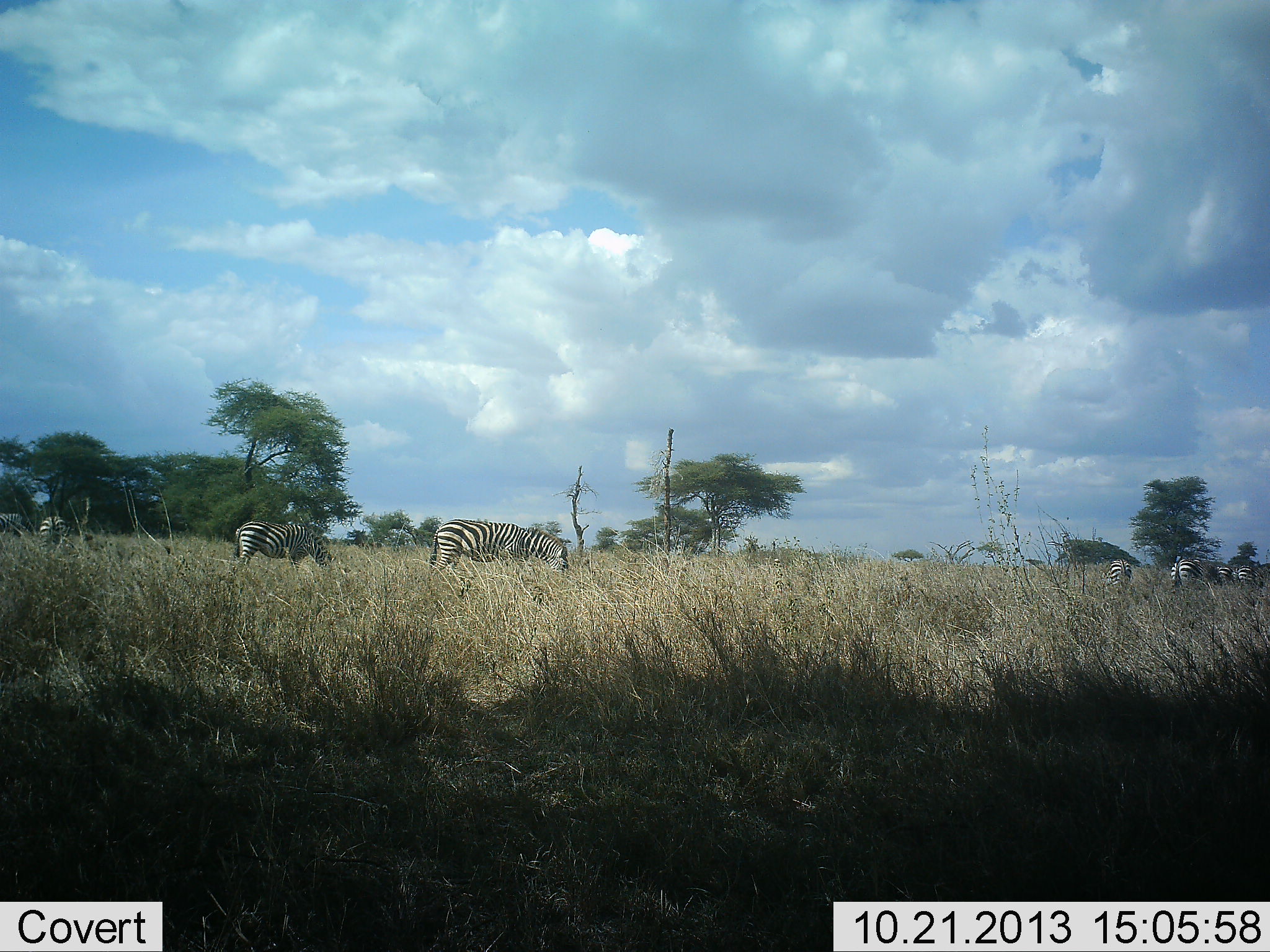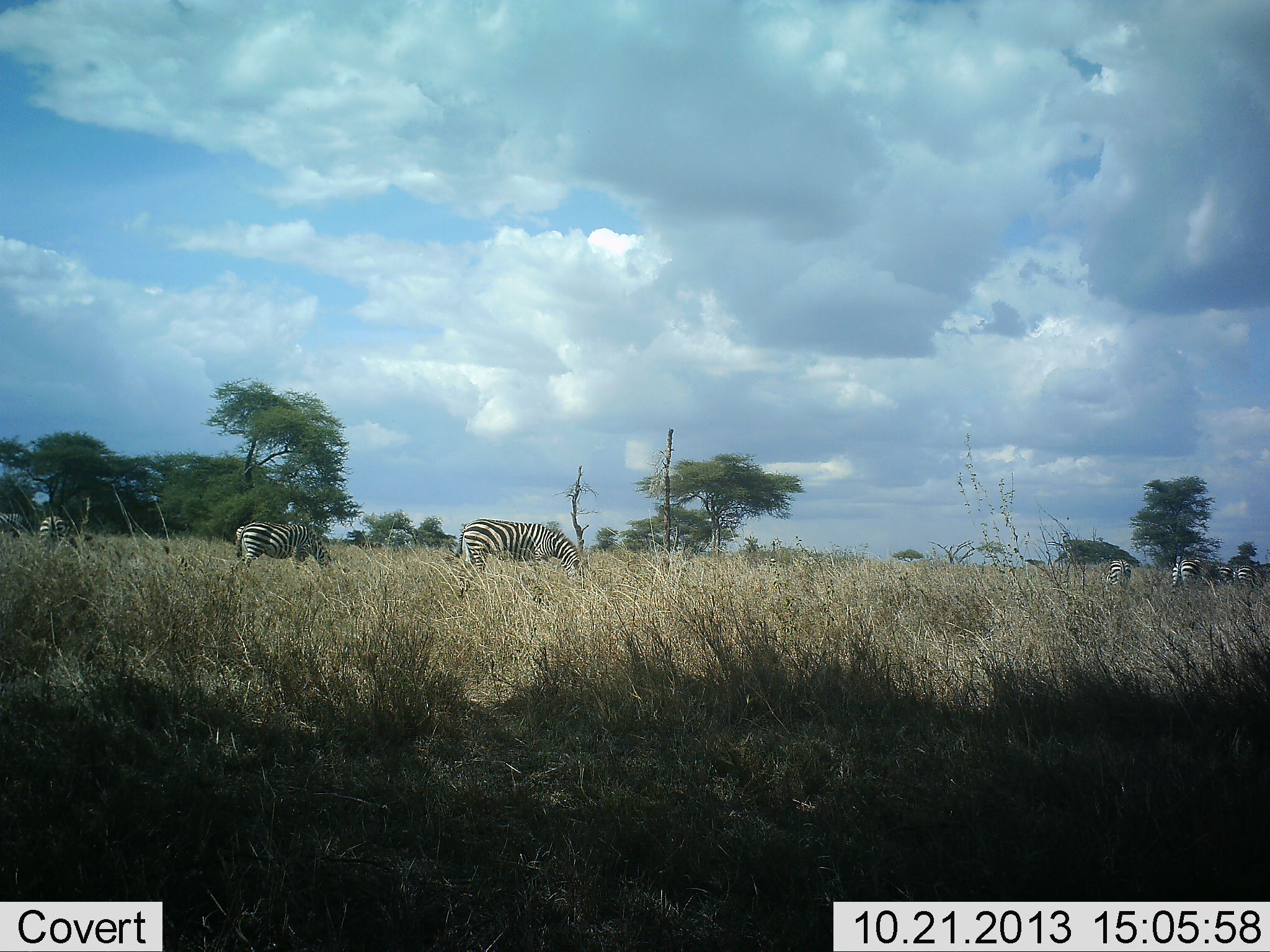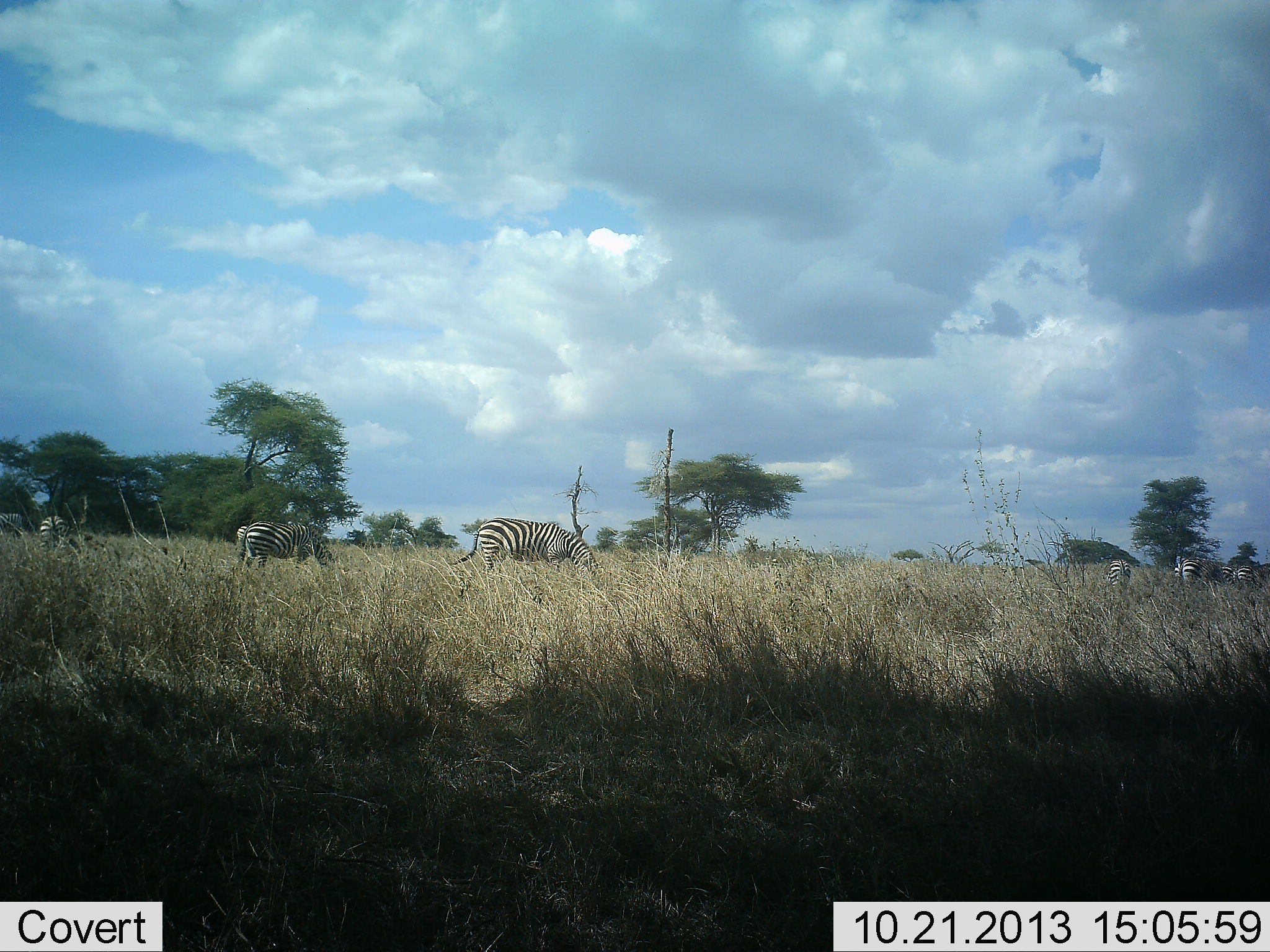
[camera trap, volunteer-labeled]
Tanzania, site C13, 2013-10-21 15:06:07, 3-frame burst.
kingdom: Animalia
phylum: Chordata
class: Mammalia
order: Perissodactyla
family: Equidae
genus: Equus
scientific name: Equus quagga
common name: plains zebra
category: zebra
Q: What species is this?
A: Zebra (plains zebra) (Equus quagga).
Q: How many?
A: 6.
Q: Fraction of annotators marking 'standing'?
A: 36%.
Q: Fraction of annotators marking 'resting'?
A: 4%.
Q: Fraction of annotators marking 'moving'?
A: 36%.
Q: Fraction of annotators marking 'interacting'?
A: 0%.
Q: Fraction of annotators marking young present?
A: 0%.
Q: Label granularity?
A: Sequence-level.